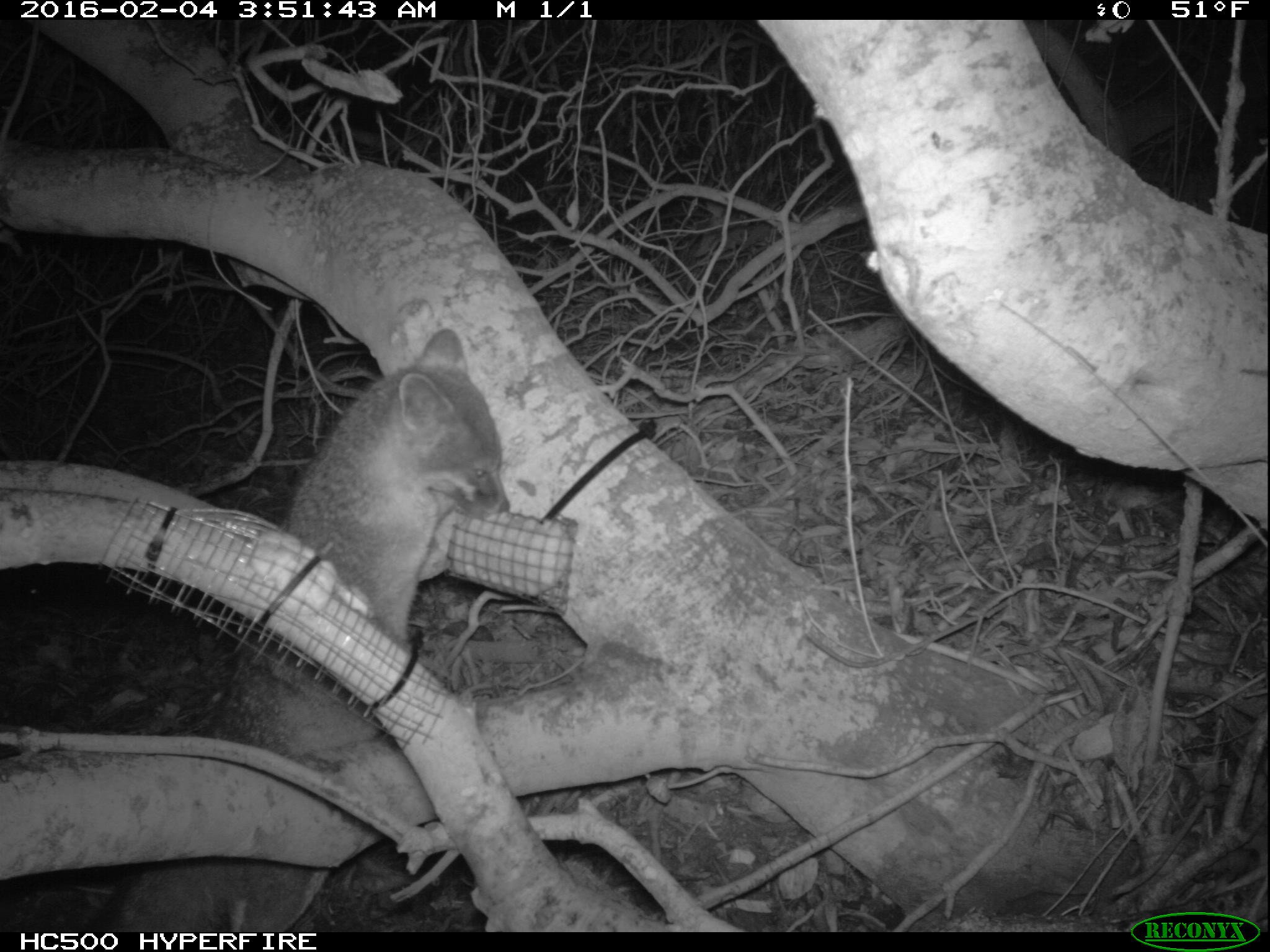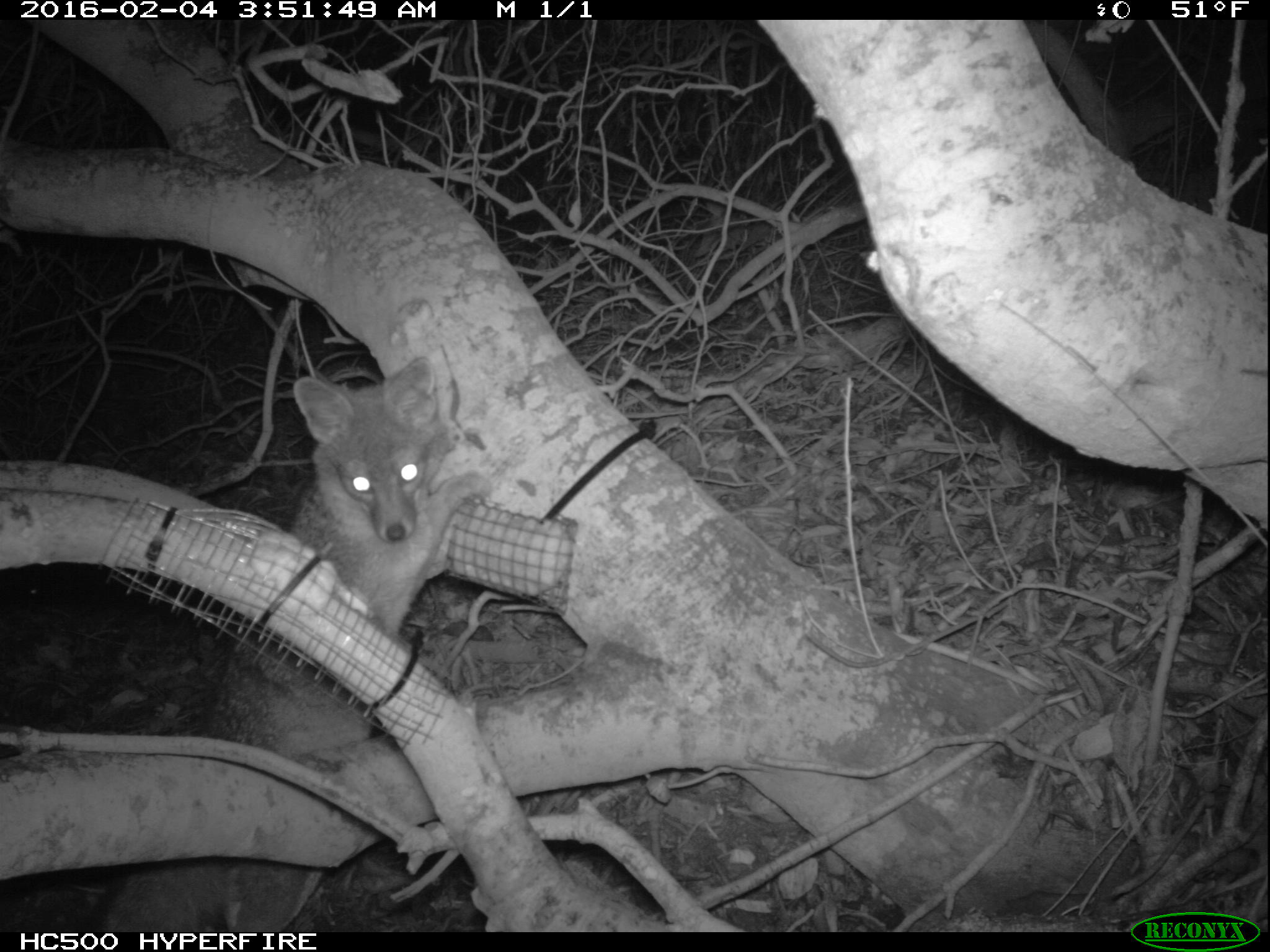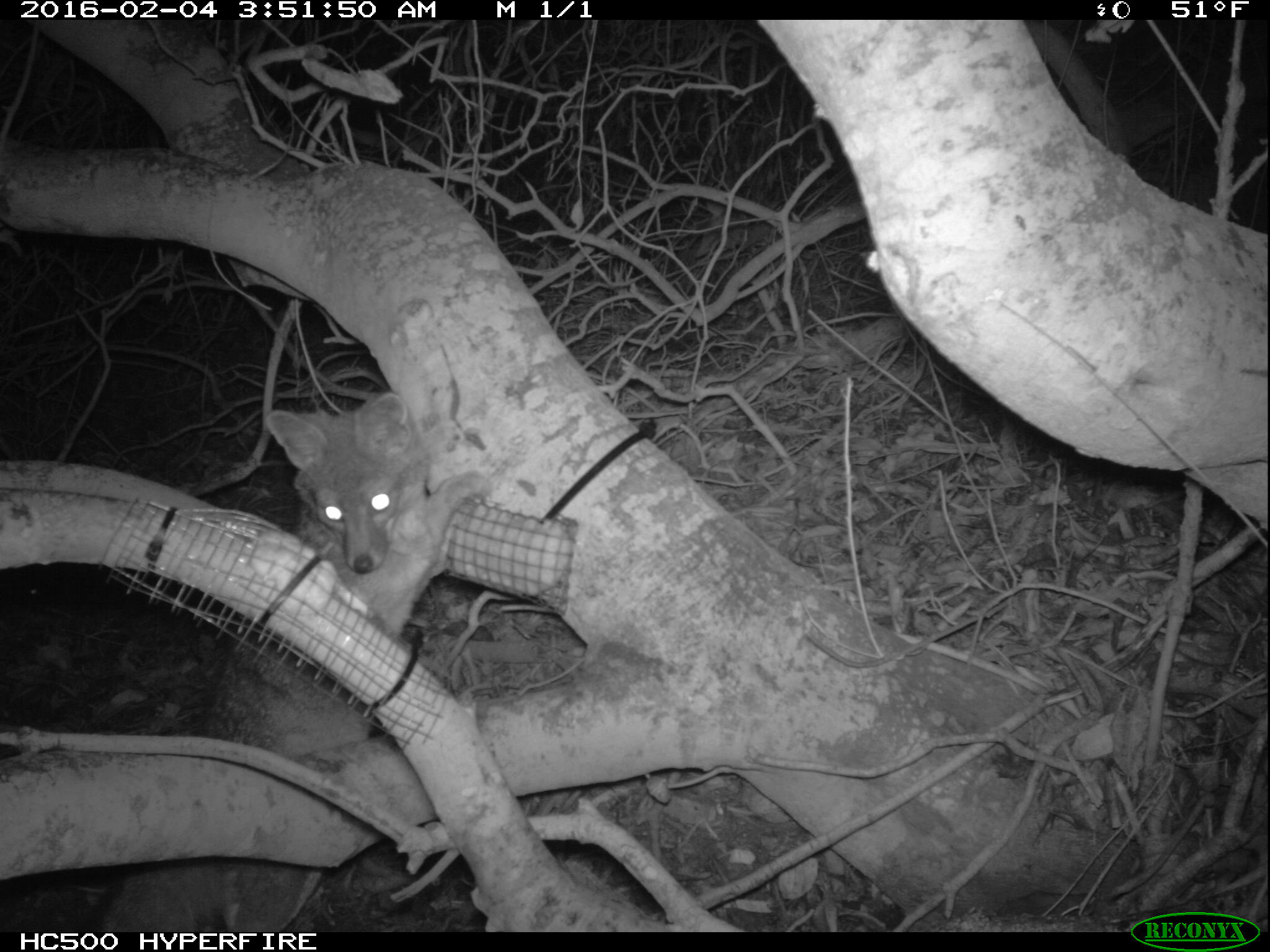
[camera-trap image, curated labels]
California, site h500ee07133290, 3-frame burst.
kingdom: Animalia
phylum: Chordata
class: Mammalia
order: Carnivora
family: Canidae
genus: Urocyon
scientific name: Urocyon littoralis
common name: island fox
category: fox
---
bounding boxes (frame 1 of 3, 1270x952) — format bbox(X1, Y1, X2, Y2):
fox: bbox(79, 325, 508, 929)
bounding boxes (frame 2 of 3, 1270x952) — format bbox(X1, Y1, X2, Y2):
fox: bbox(85, 356, 496, 930)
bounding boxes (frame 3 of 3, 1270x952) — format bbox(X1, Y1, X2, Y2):
fox: bbox(98, 391, 495, 931)